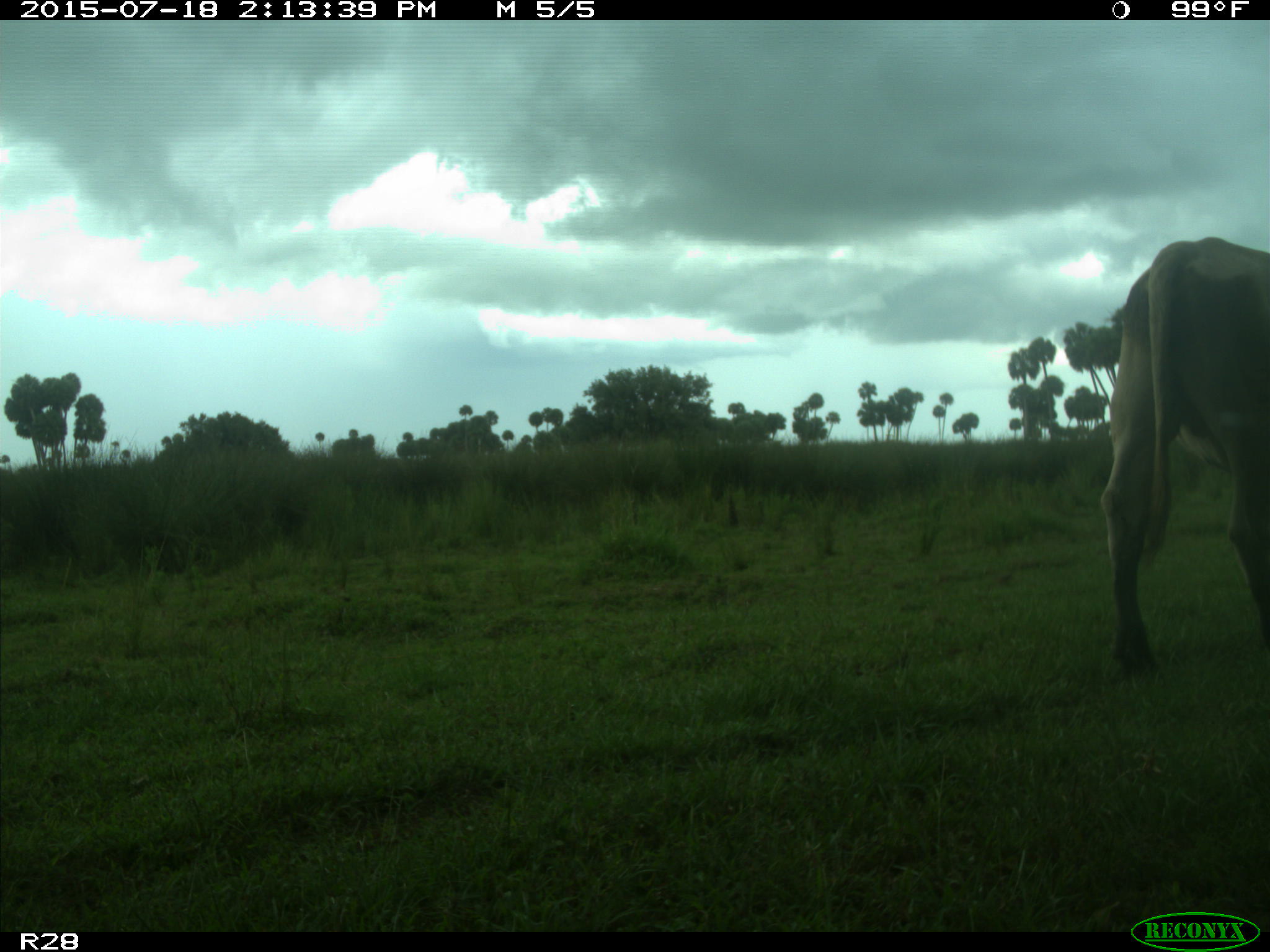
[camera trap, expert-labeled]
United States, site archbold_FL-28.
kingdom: Animalia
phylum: Chordata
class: Mammalia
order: Artiodactyla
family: Bovidae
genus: Bos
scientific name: Bos taurus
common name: domestic cow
Bos taurus (domestic cow).